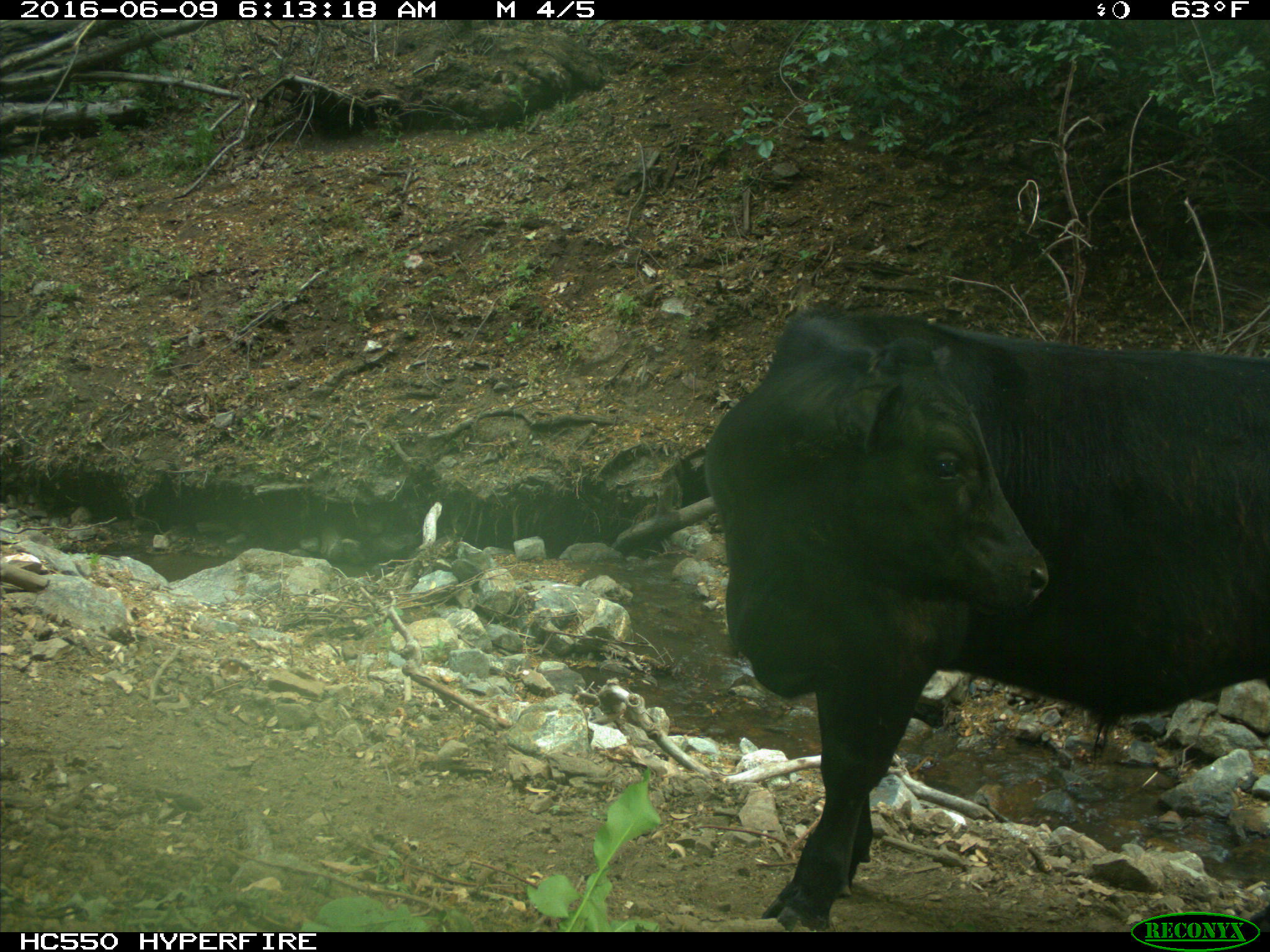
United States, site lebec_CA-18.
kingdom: Animalia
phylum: Chordata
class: Mammalia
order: Artiodactyla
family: Bovidae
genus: Bos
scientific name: Bos taurus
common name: domestic cow